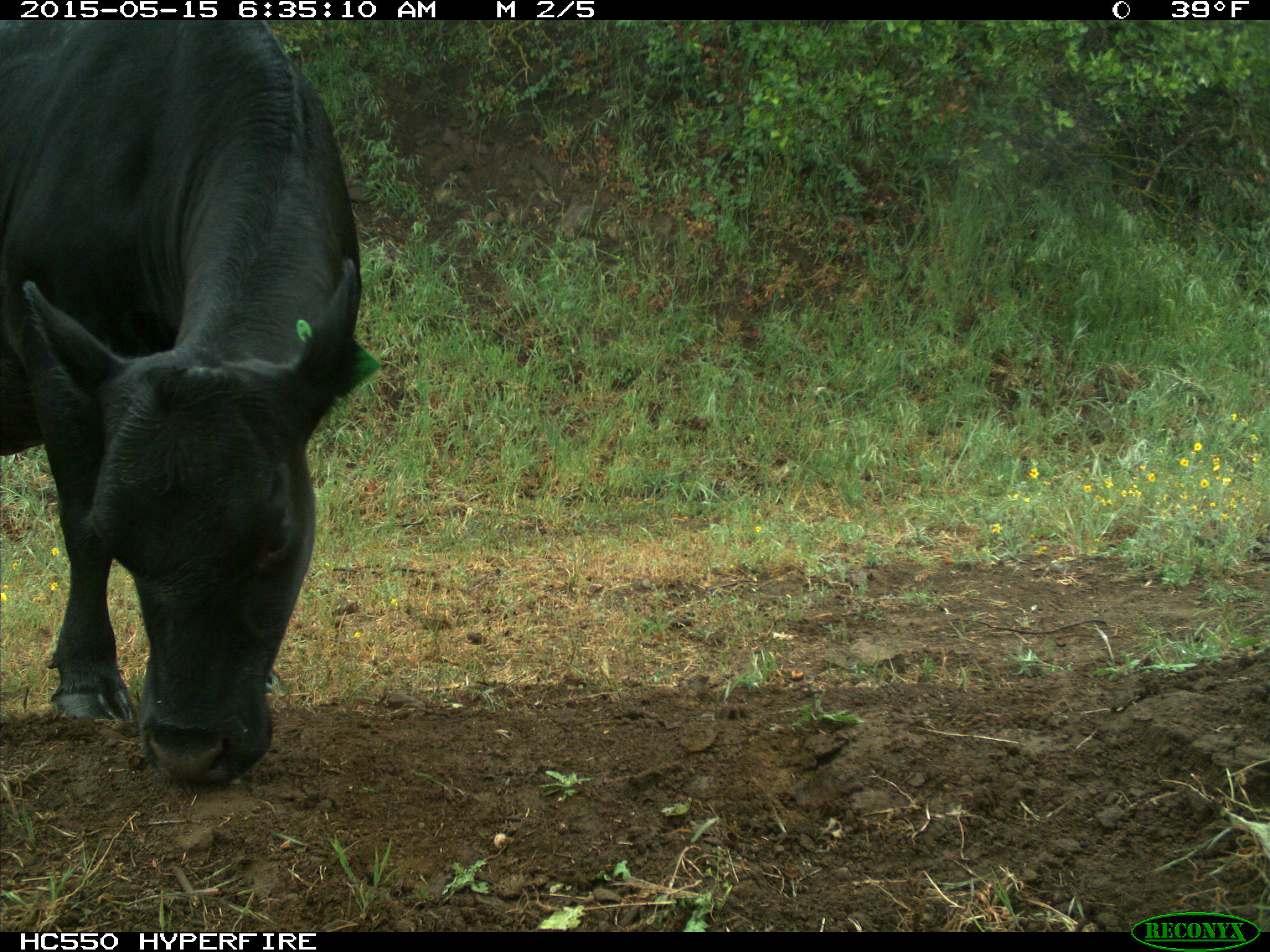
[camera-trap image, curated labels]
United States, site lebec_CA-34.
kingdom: Animalia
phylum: Chordata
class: Mammalia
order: Artiodactyla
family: Bovidae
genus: Bos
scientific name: Bos taurus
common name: domestic cow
Bos taurus (domestic cow).